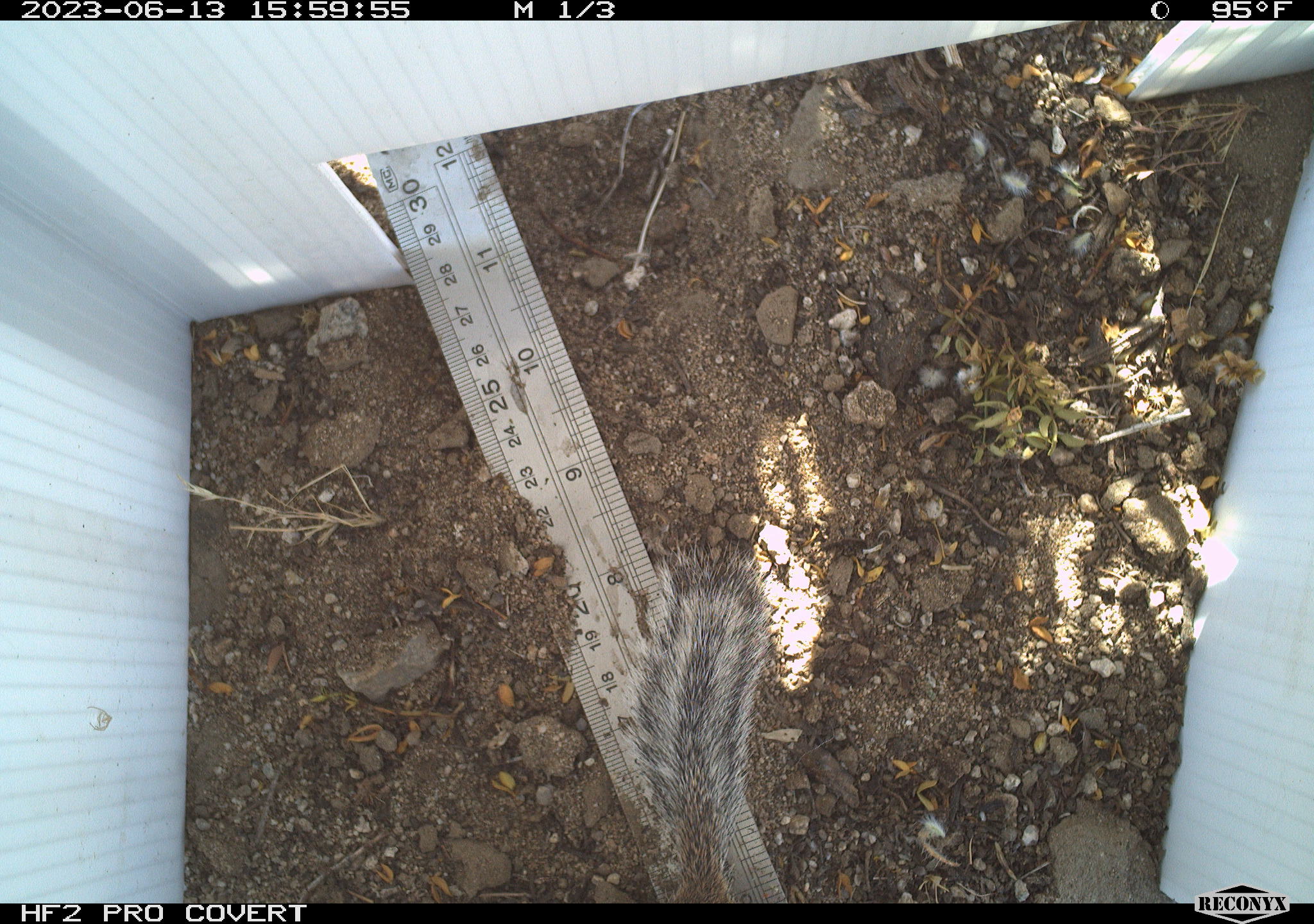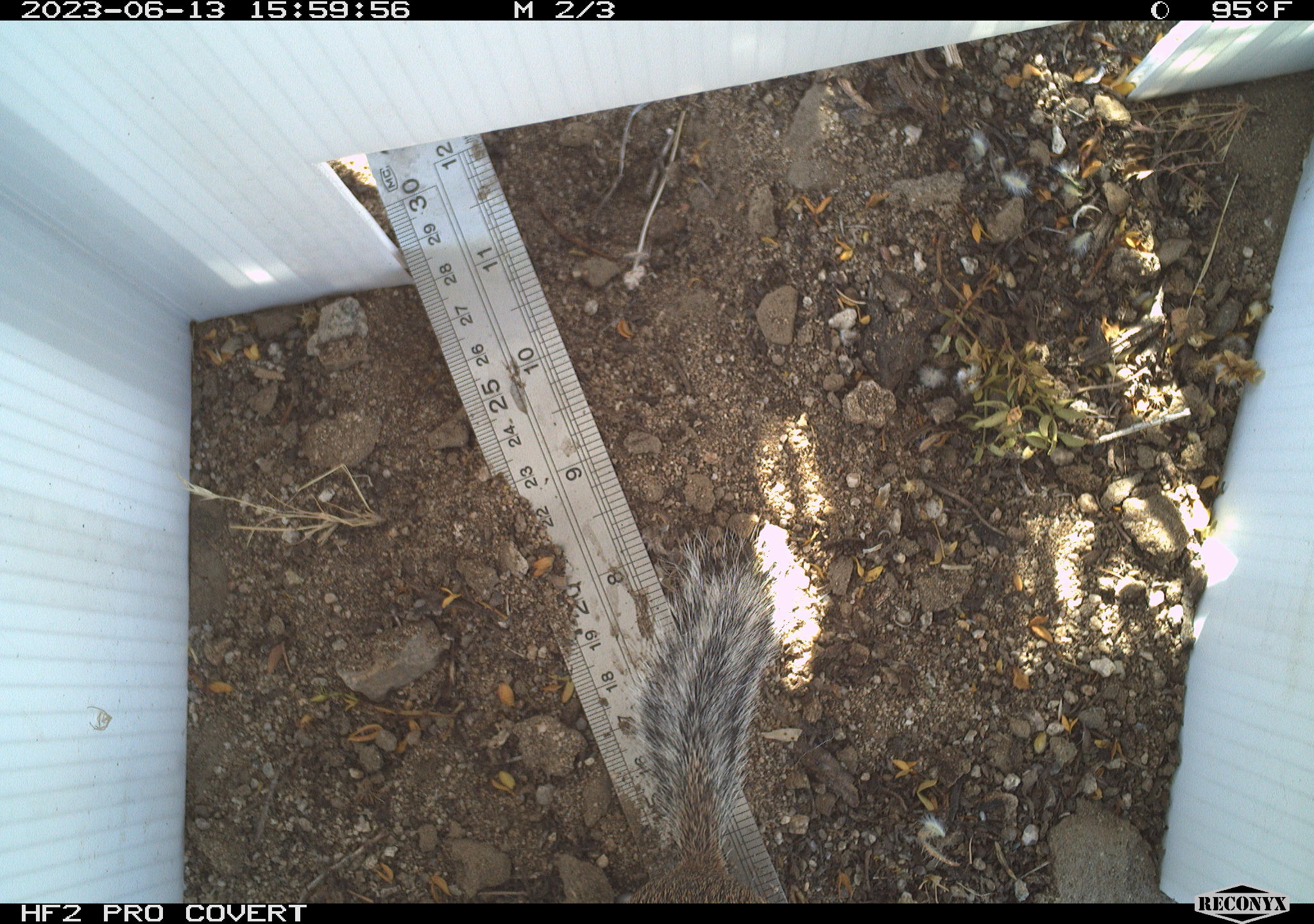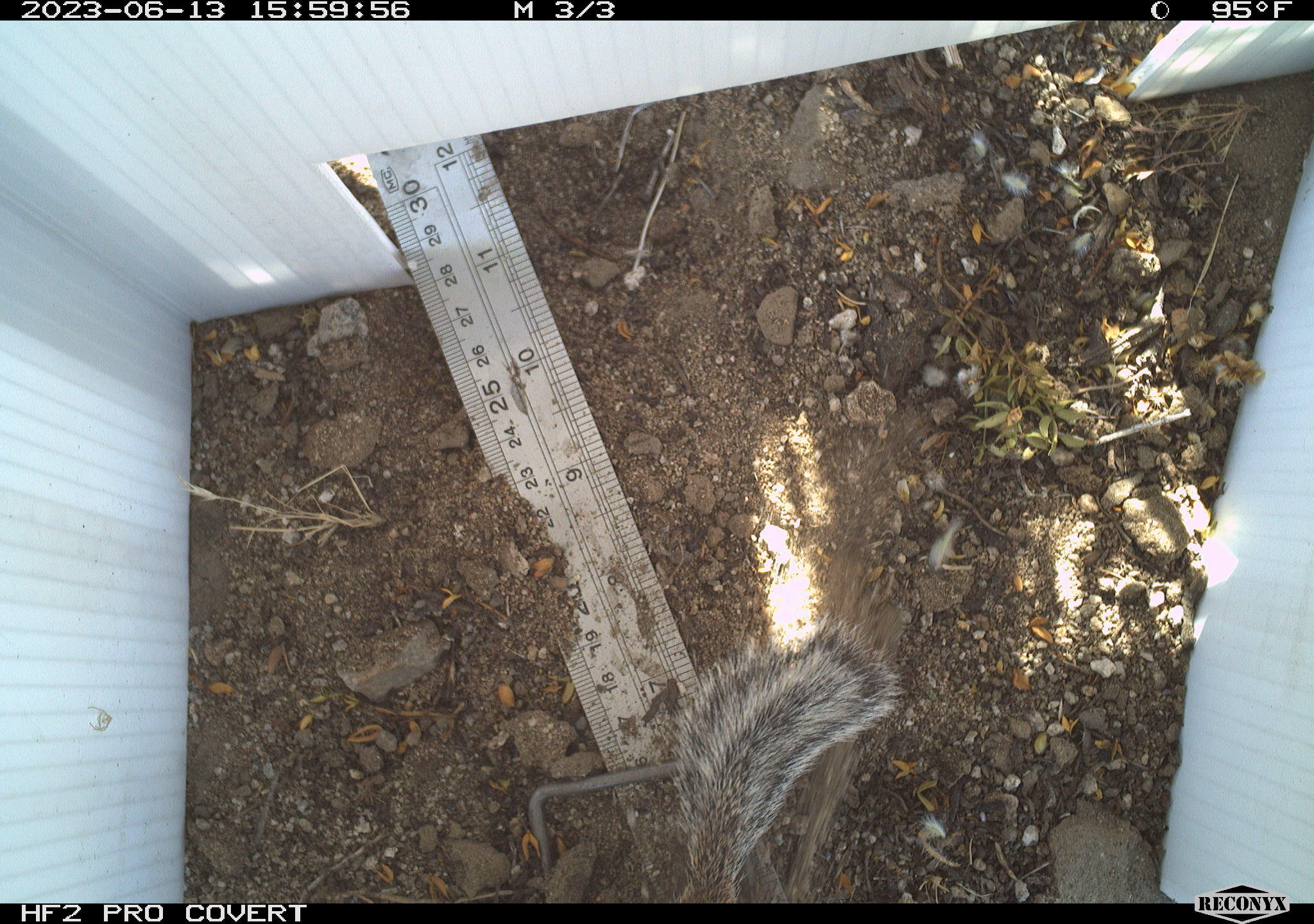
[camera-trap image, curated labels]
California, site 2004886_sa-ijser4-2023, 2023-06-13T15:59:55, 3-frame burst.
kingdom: Animalia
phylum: Chordata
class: Mammalia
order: Rodentia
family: Sciuridae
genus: Ammospermophilus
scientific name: Ammospermophilus leucurus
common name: white-tailed antelope squirrel